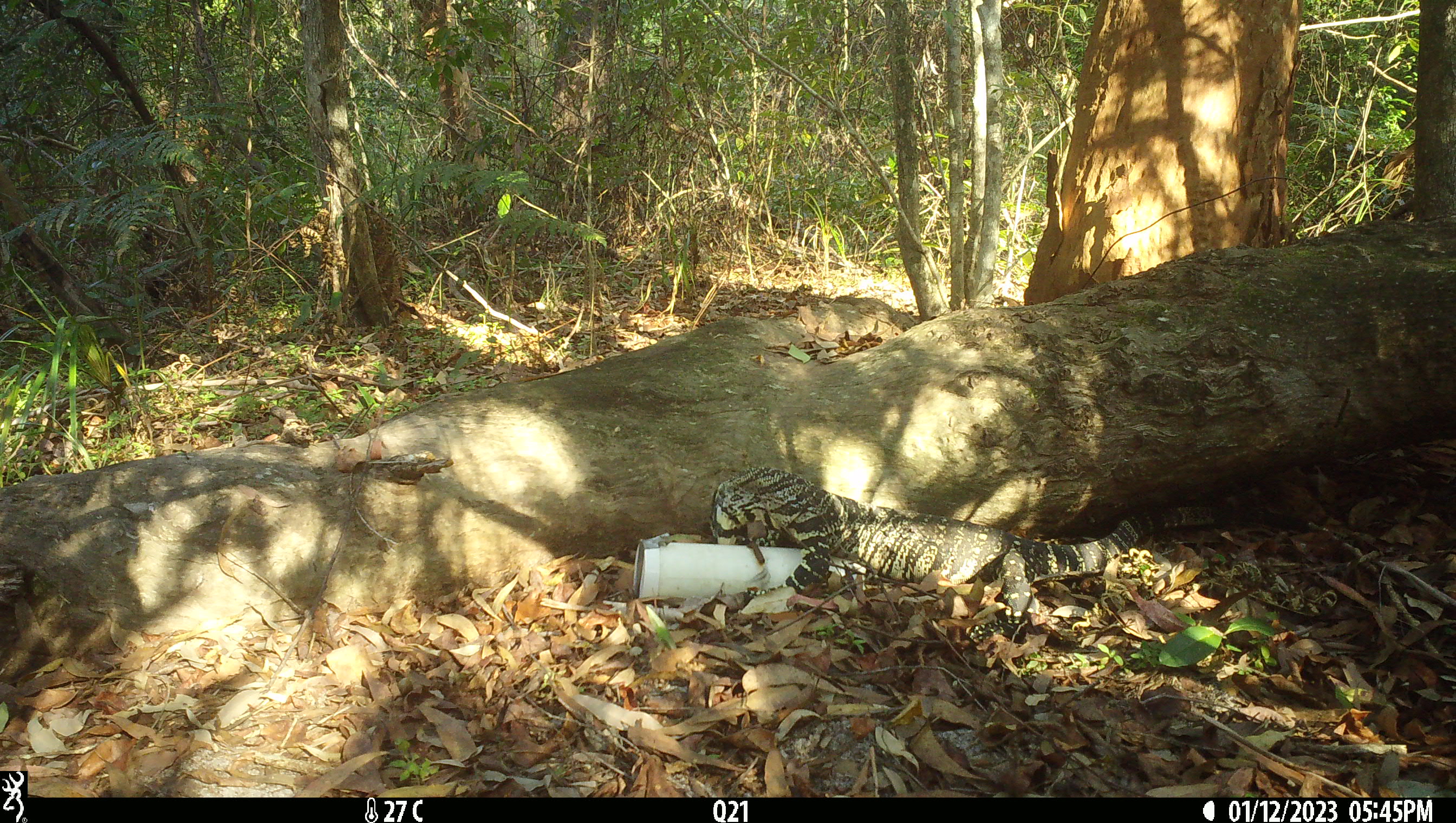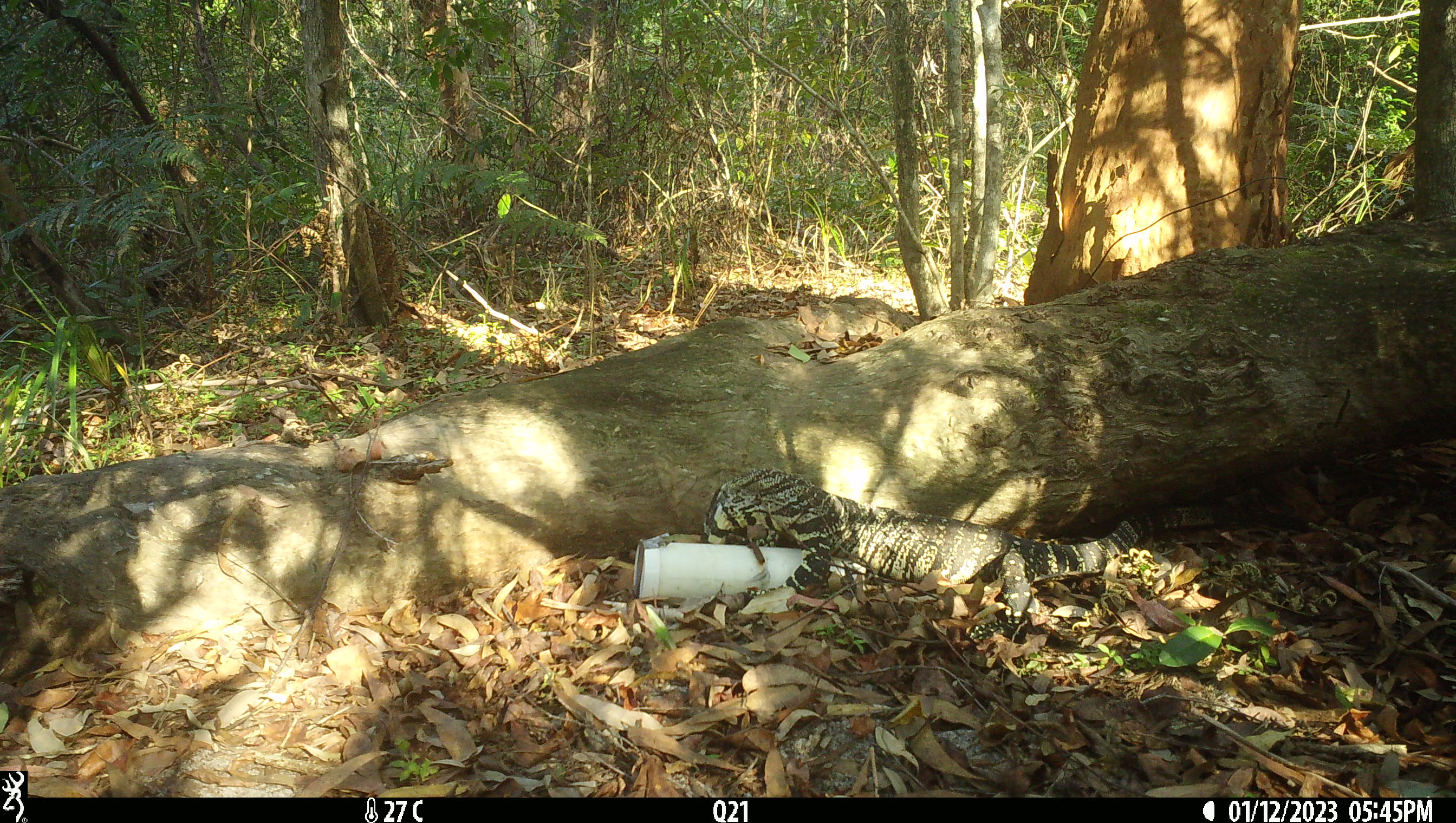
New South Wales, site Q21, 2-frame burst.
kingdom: Animalia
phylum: Chordata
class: Reptilia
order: Squamata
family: Varanidae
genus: Varanus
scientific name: Varanus varius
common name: lace monitor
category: goanna